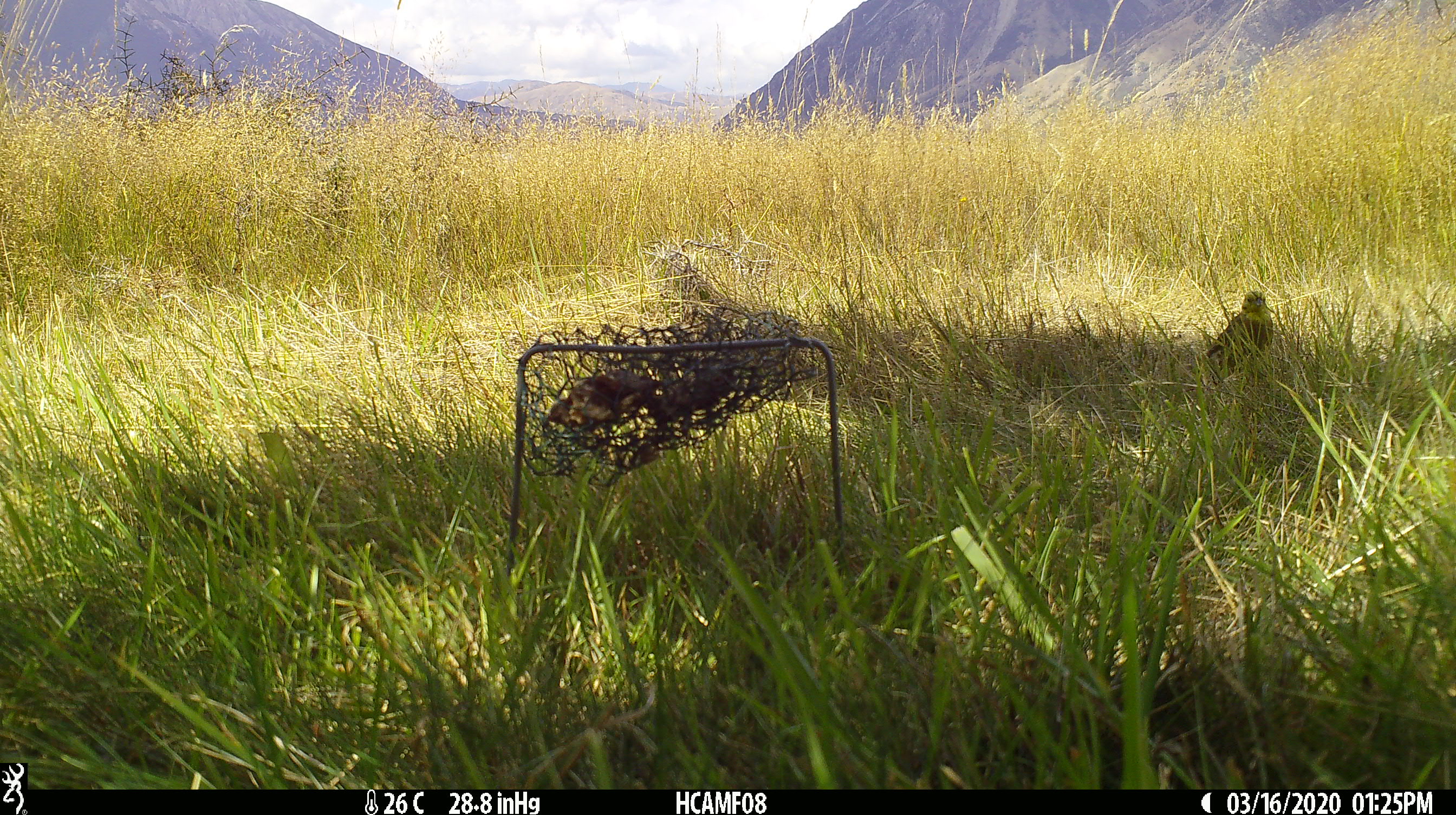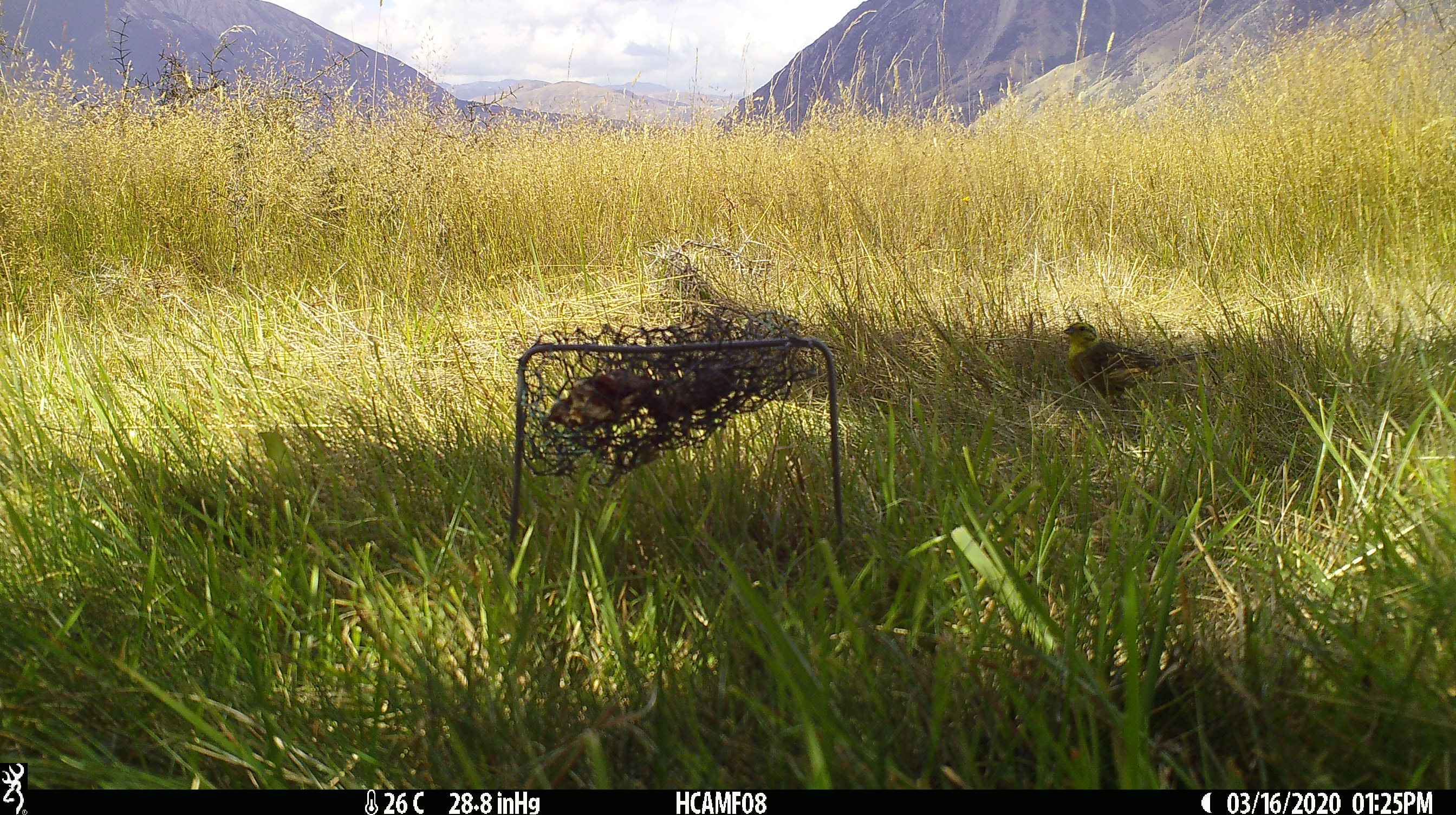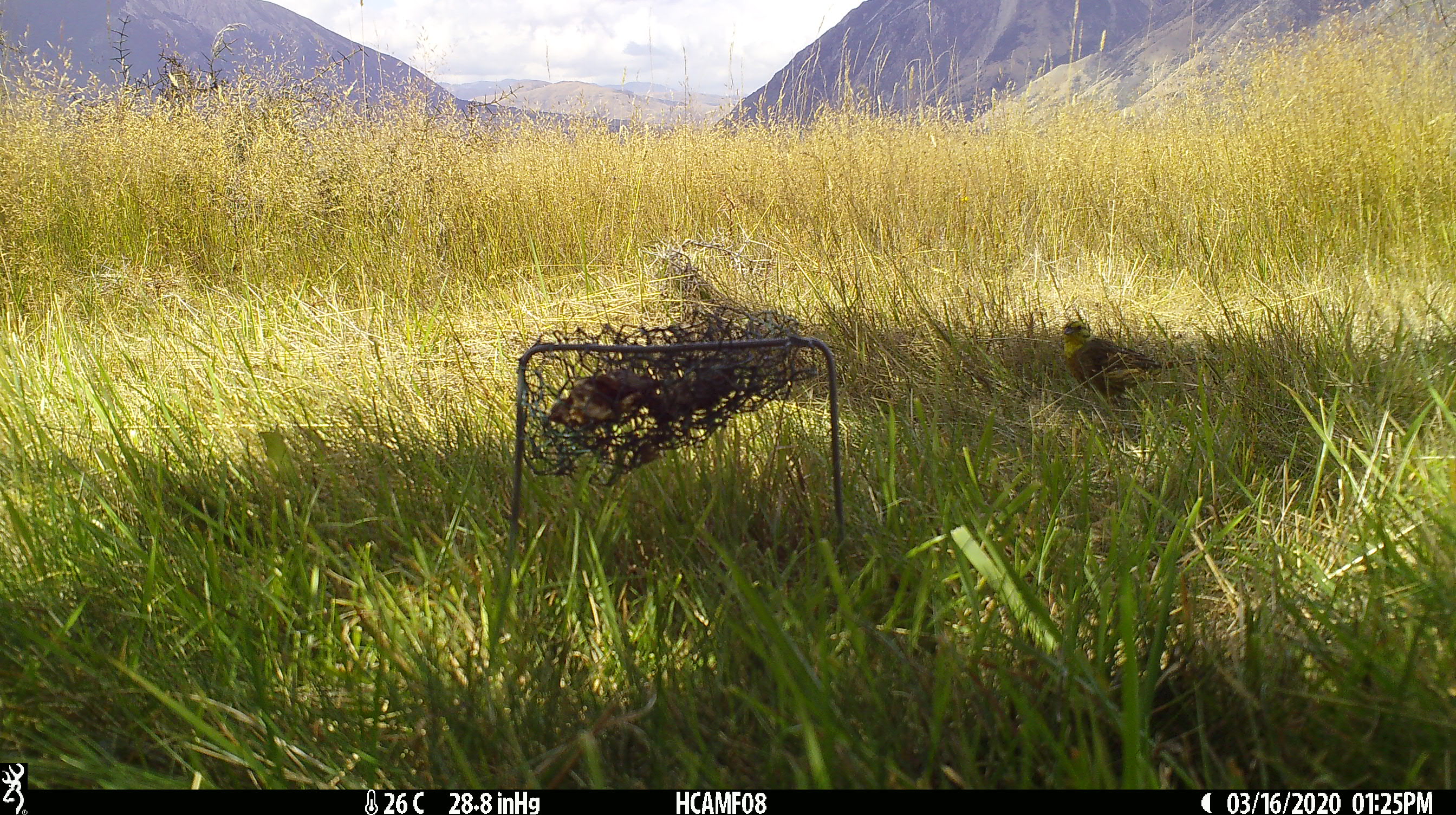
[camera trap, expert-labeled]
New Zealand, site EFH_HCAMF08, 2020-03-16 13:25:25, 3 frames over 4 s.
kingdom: Animalia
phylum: Chordata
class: Aves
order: Passeriformes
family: Emberizidae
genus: Emberiza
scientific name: Emberiza citrinella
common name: yellowhammer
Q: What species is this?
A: Yellowhammer (Emberiza citrinella).